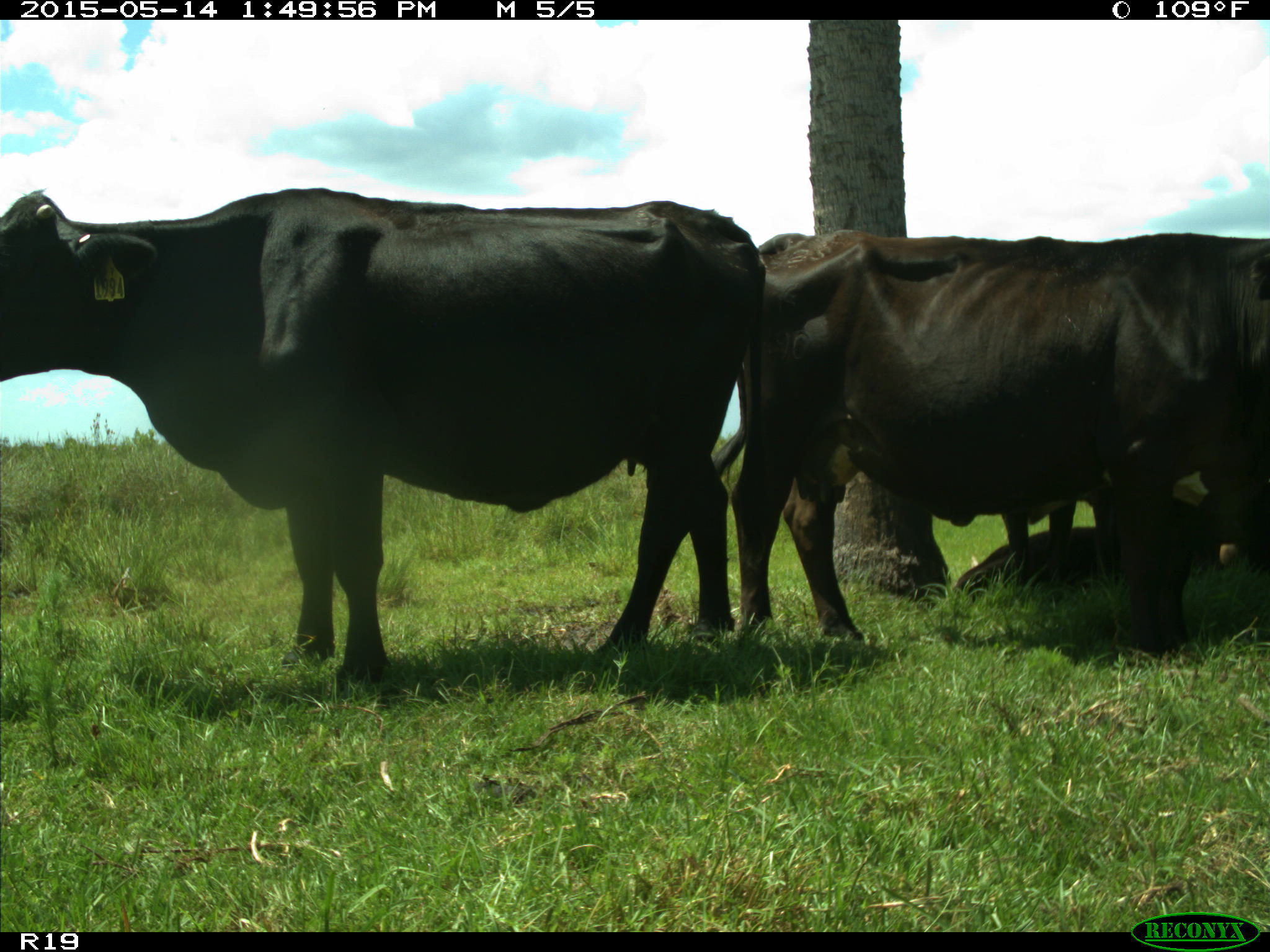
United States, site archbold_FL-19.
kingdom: Animalia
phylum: Chordata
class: Mammalia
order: Artiodactyla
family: Bovidae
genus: Bos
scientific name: Bos taurus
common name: domestic cow